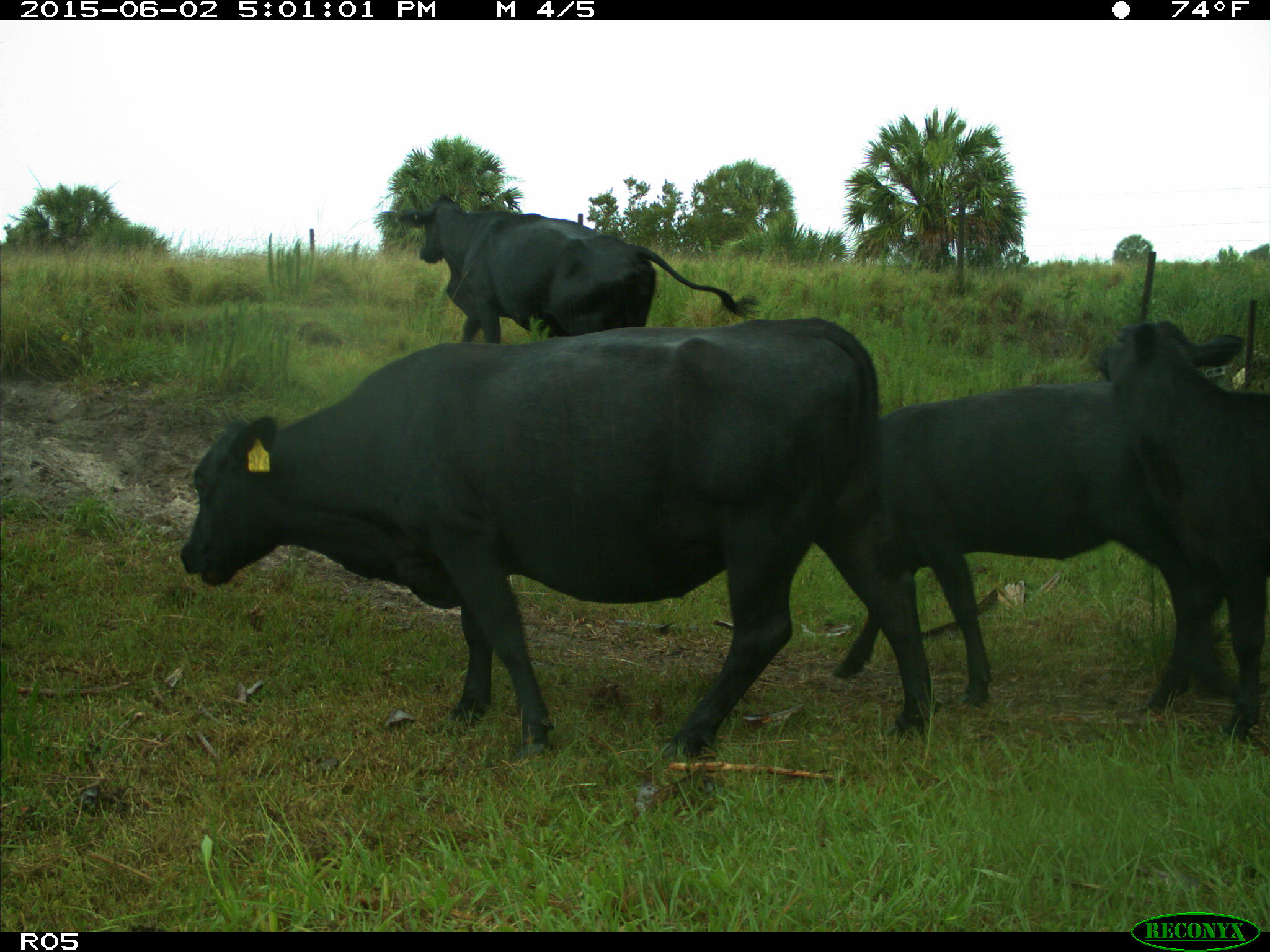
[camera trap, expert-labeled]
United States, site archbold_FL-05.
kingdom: Animalia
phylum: Chordata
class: Mammalia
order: Artiodactyla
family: Bovidae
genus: Bos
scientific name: Bos taurus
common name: domestic cow